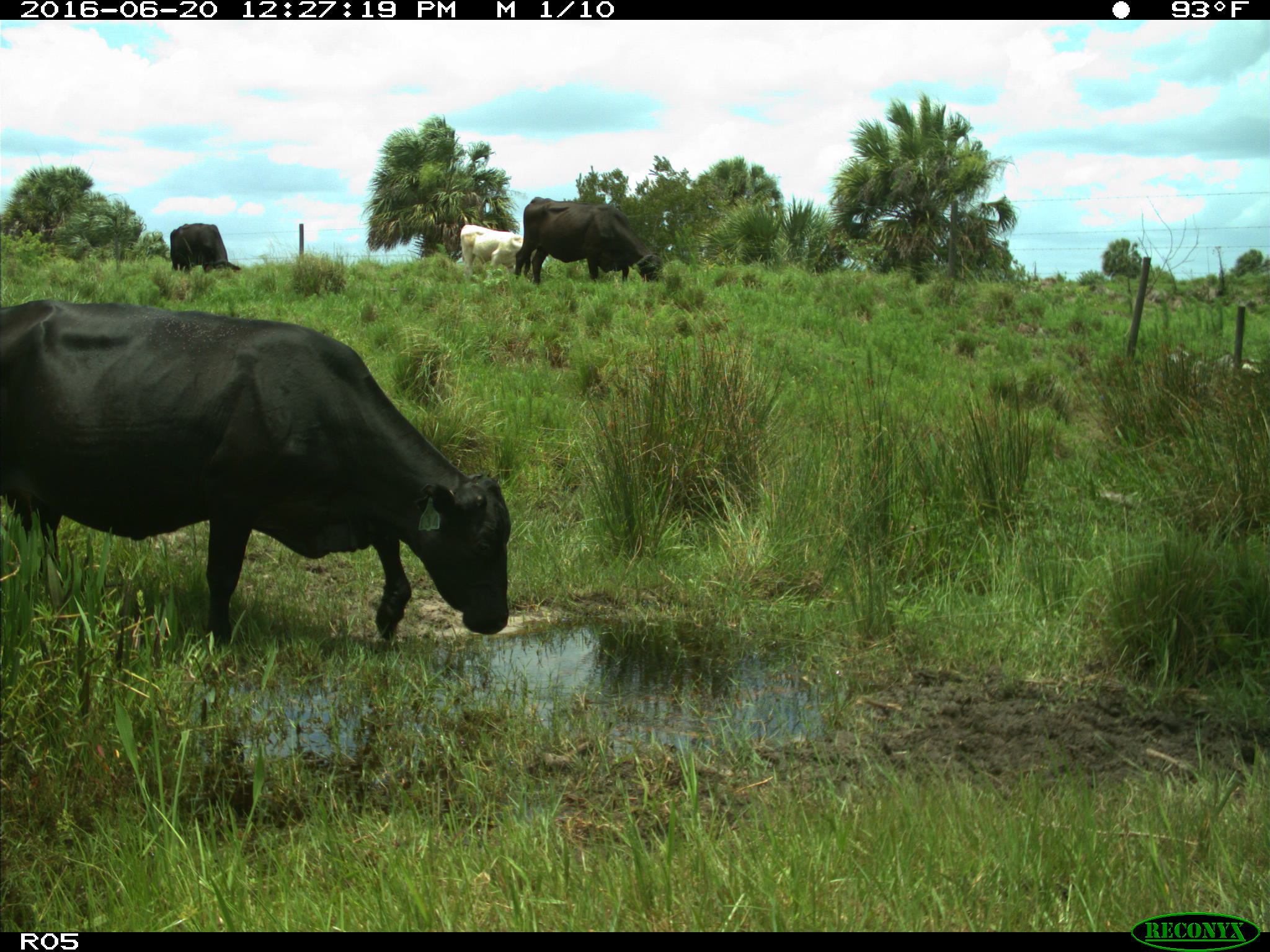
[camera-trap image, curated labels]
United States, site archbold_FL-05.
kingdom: Animalia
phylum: Chordata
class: Mammalia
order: Artiodactyla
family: Bovidae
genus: Bos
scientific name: Bos taurus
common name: domestic cow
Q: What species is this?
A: Bos taurus (domestic cow).